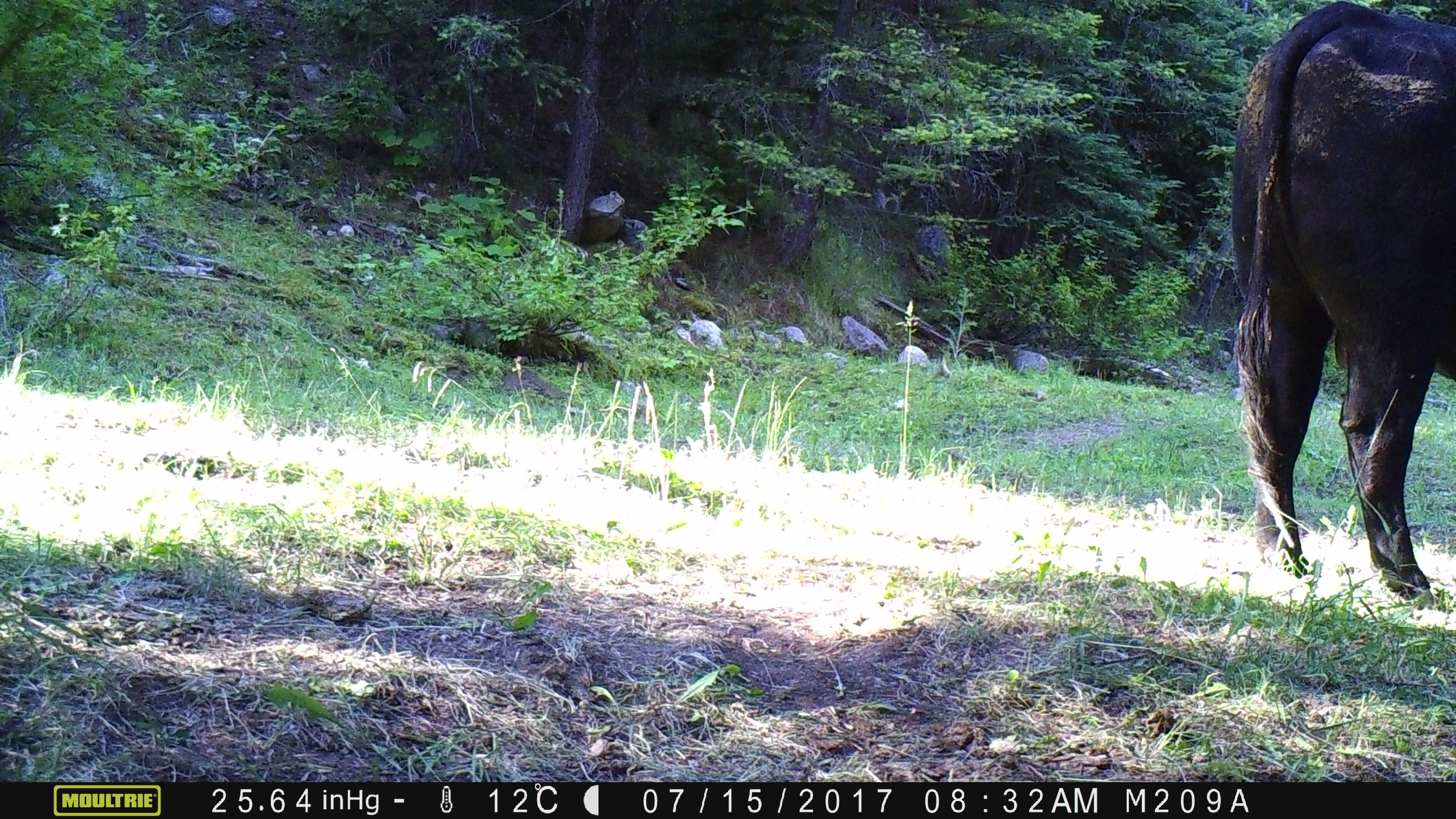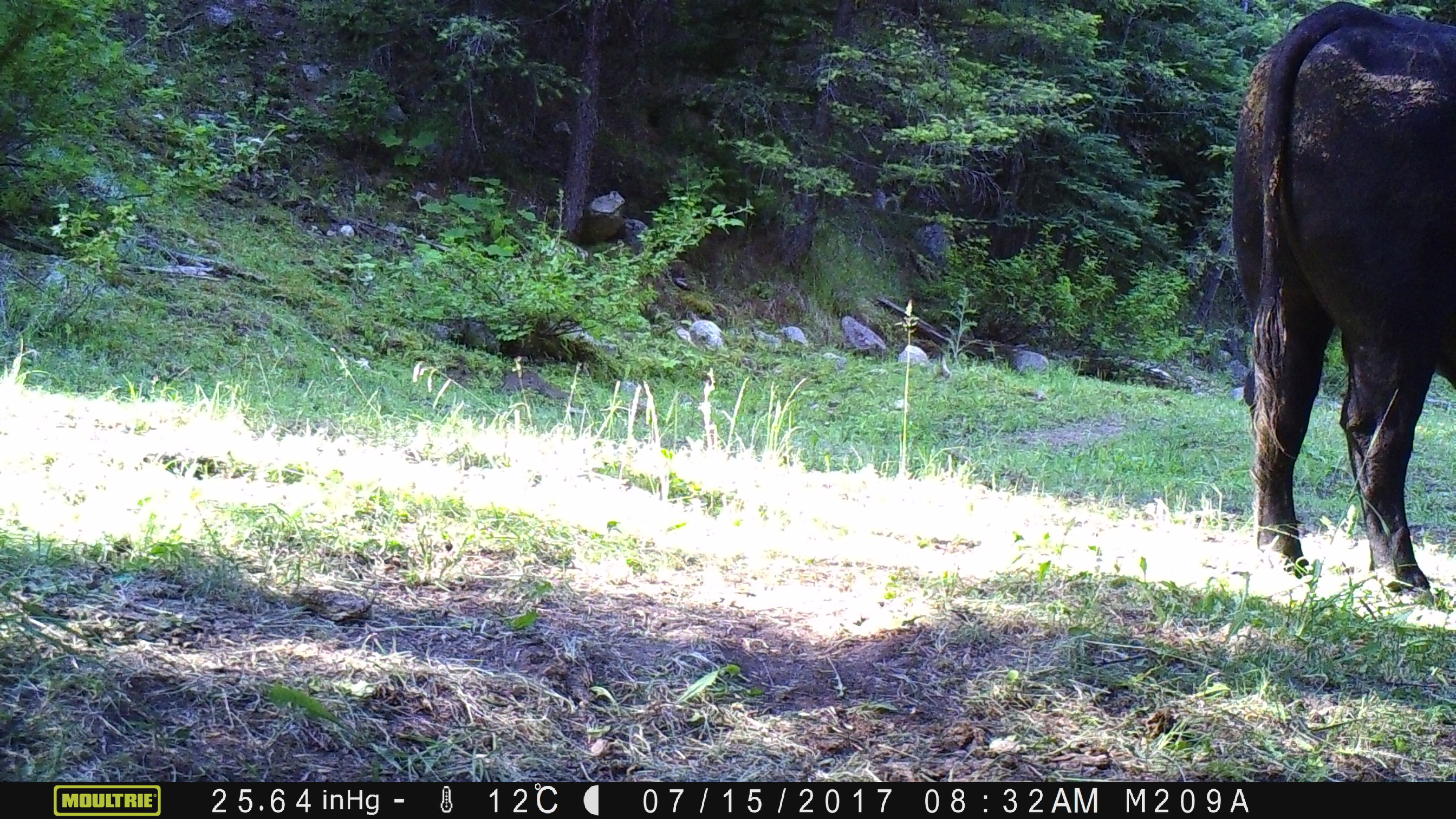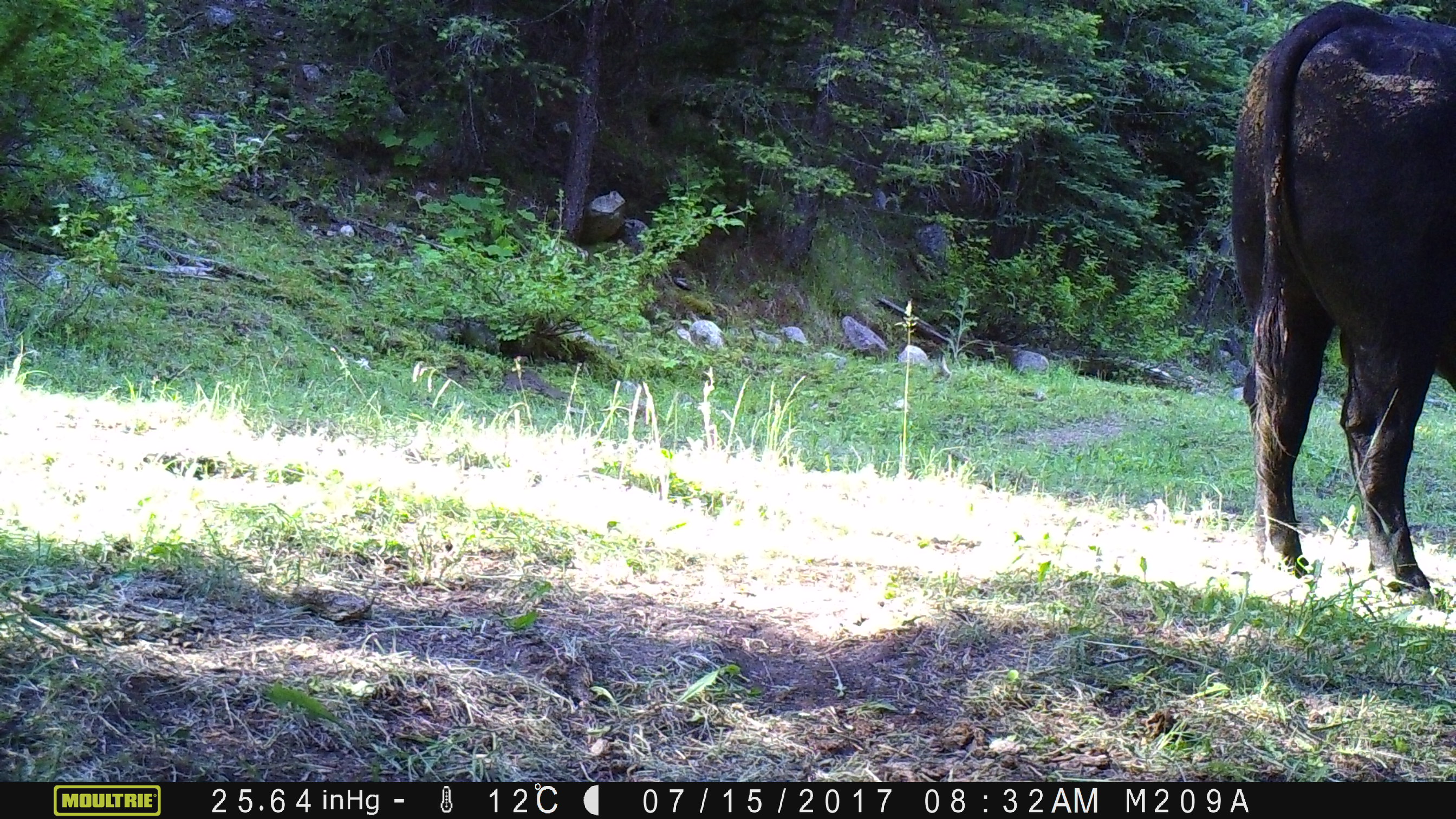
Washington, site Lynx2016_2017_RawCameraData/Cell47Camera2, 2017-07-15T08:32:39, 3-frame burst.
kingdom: Animalia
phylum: Chordata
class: Mammalia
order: Artiodactyla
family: Bovidae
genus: Bos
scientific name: Bos taurus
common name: domestic cattle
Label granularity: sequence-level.